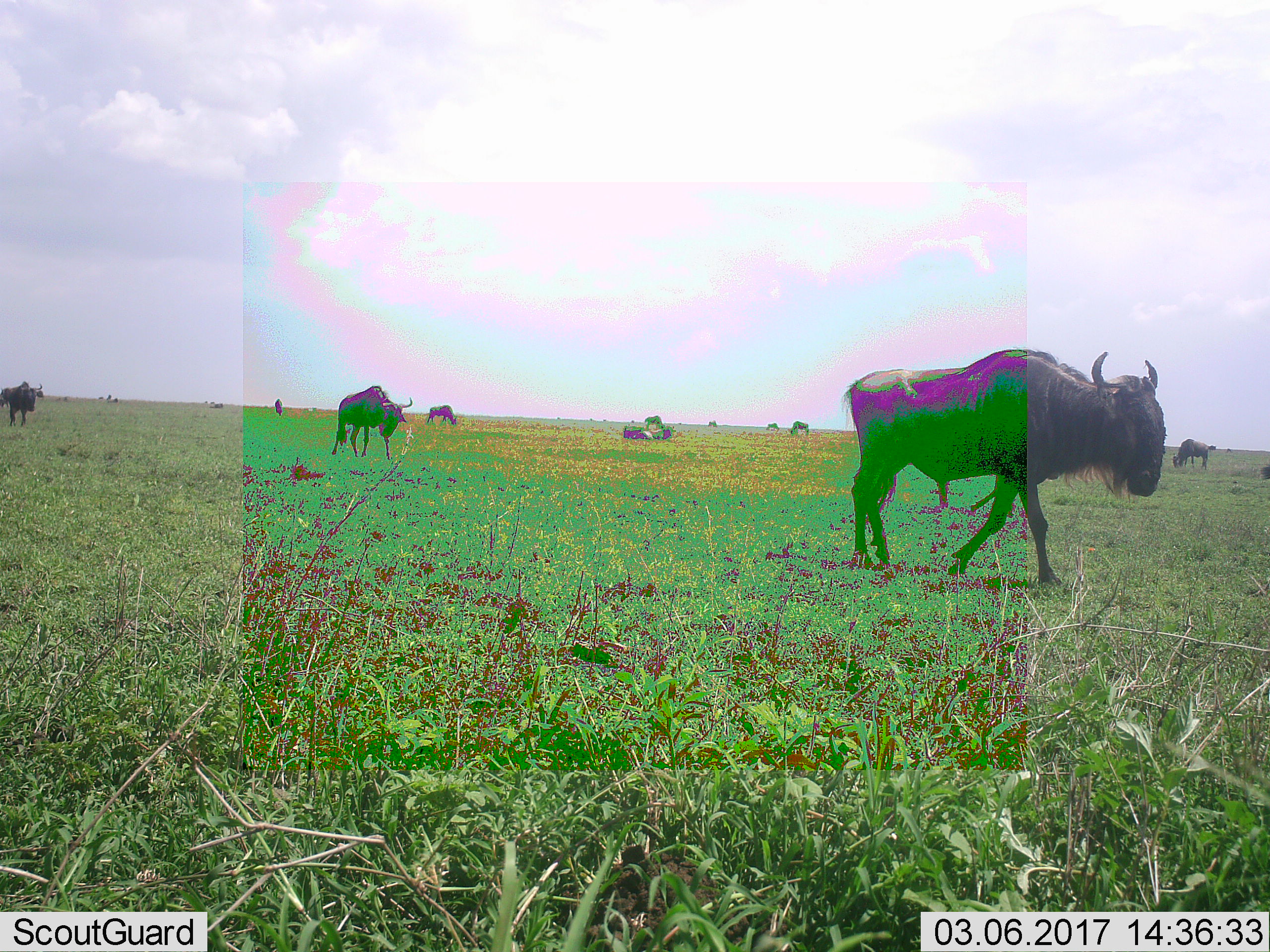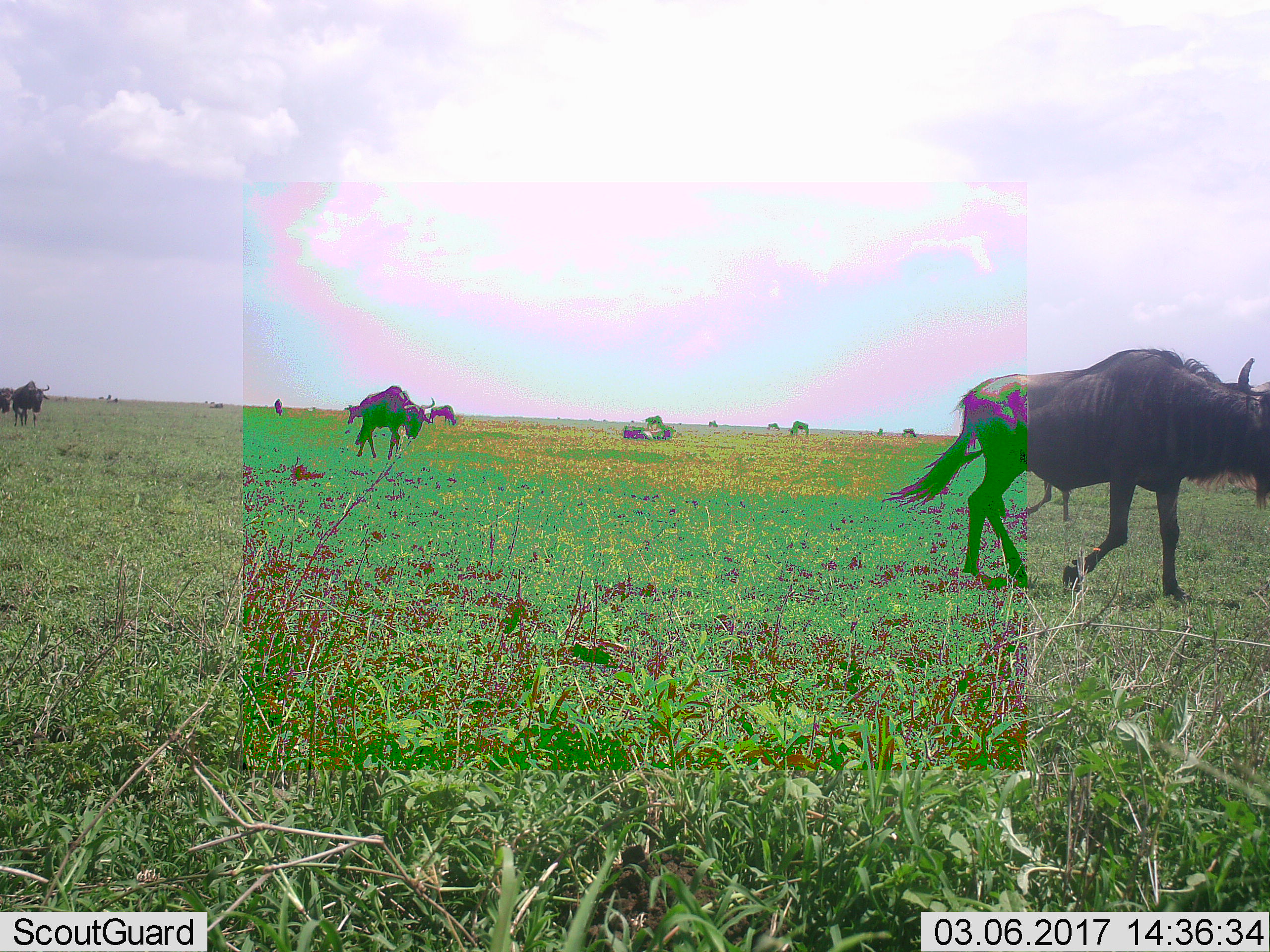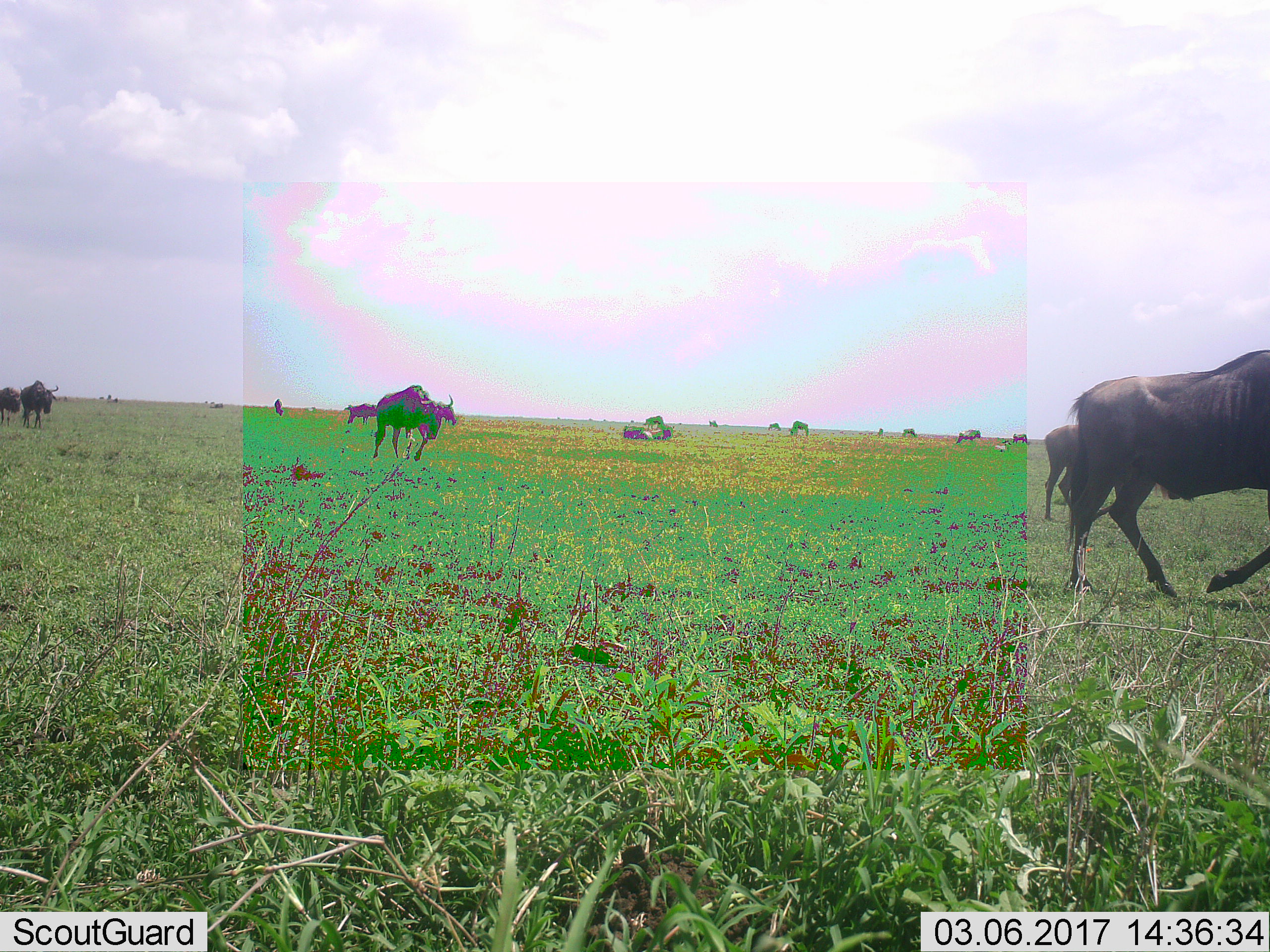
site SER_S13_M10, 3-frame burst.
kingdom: Animalia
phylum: Chordata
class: Mammalia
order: Artiodactyla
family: Bovidae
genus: Connochaetes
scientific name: Connochaetes taurinus taurinus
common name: blue wildebeest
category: wildebeestblue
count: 11-50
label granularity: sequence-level